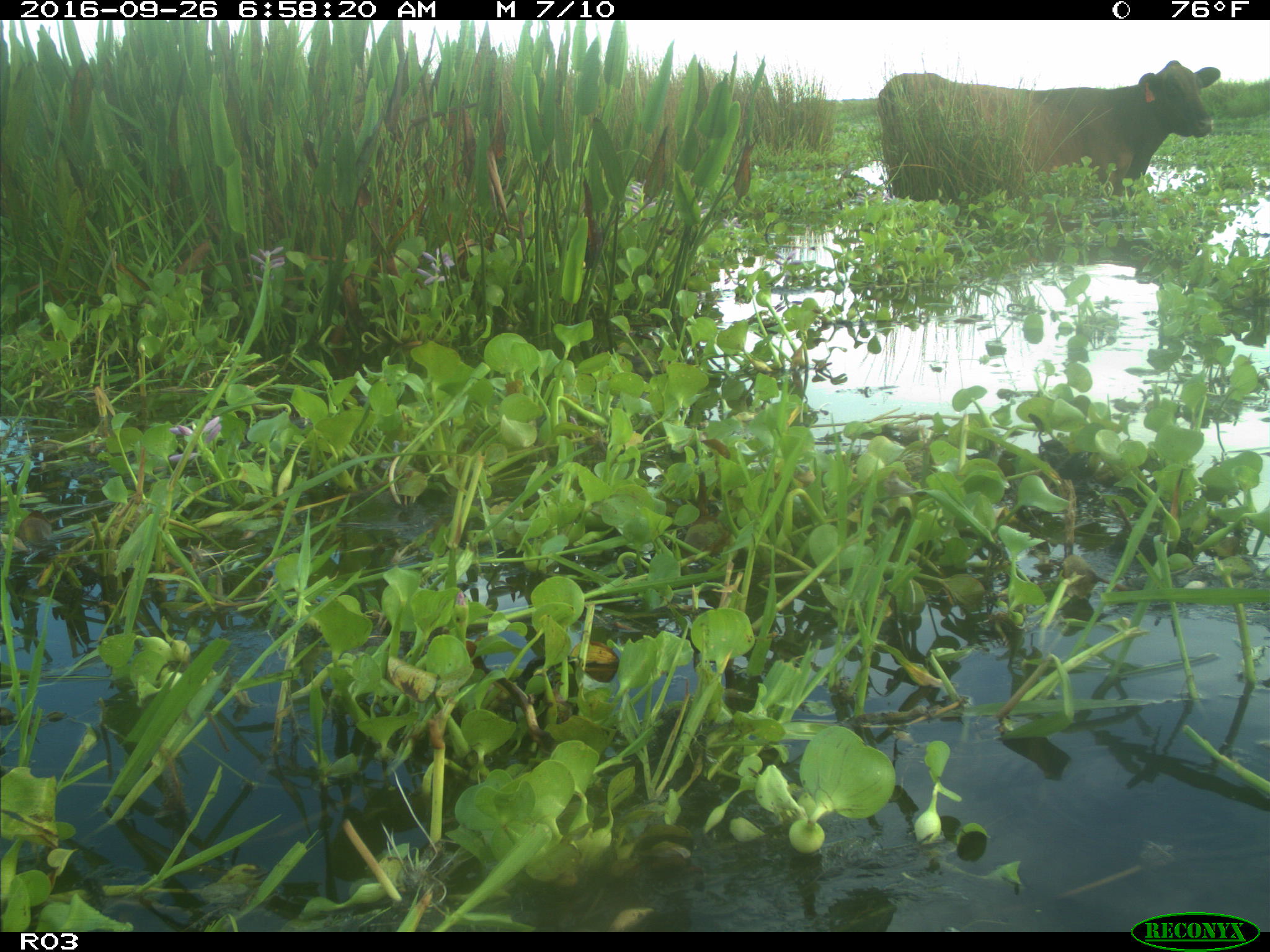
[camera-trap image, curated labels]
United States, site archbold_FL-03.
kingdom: Animalia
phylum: Chordata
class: Mammalia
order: Artiodactyla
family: Bovidae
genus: Bos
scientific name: Bos taurus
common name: domestic cow